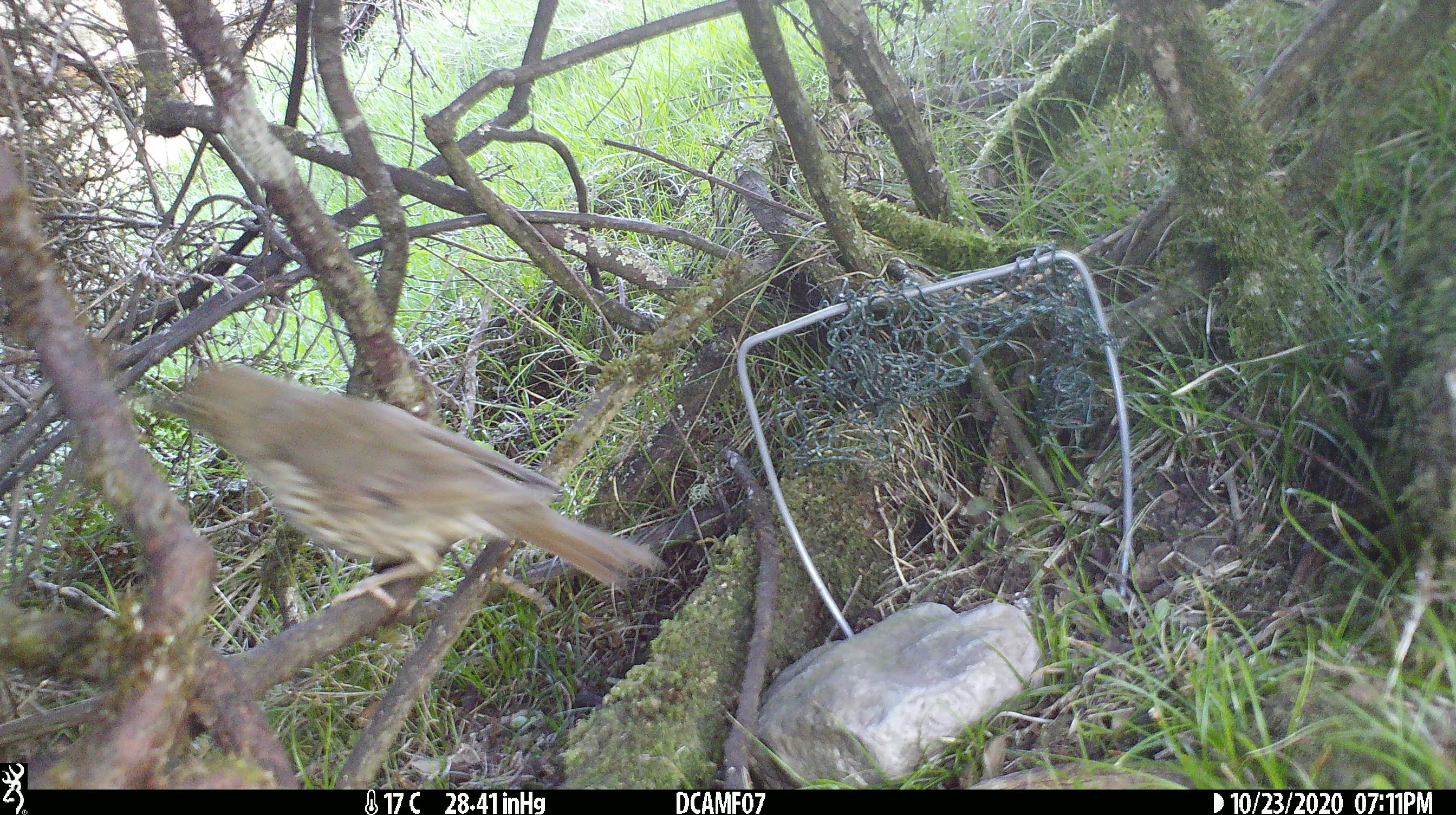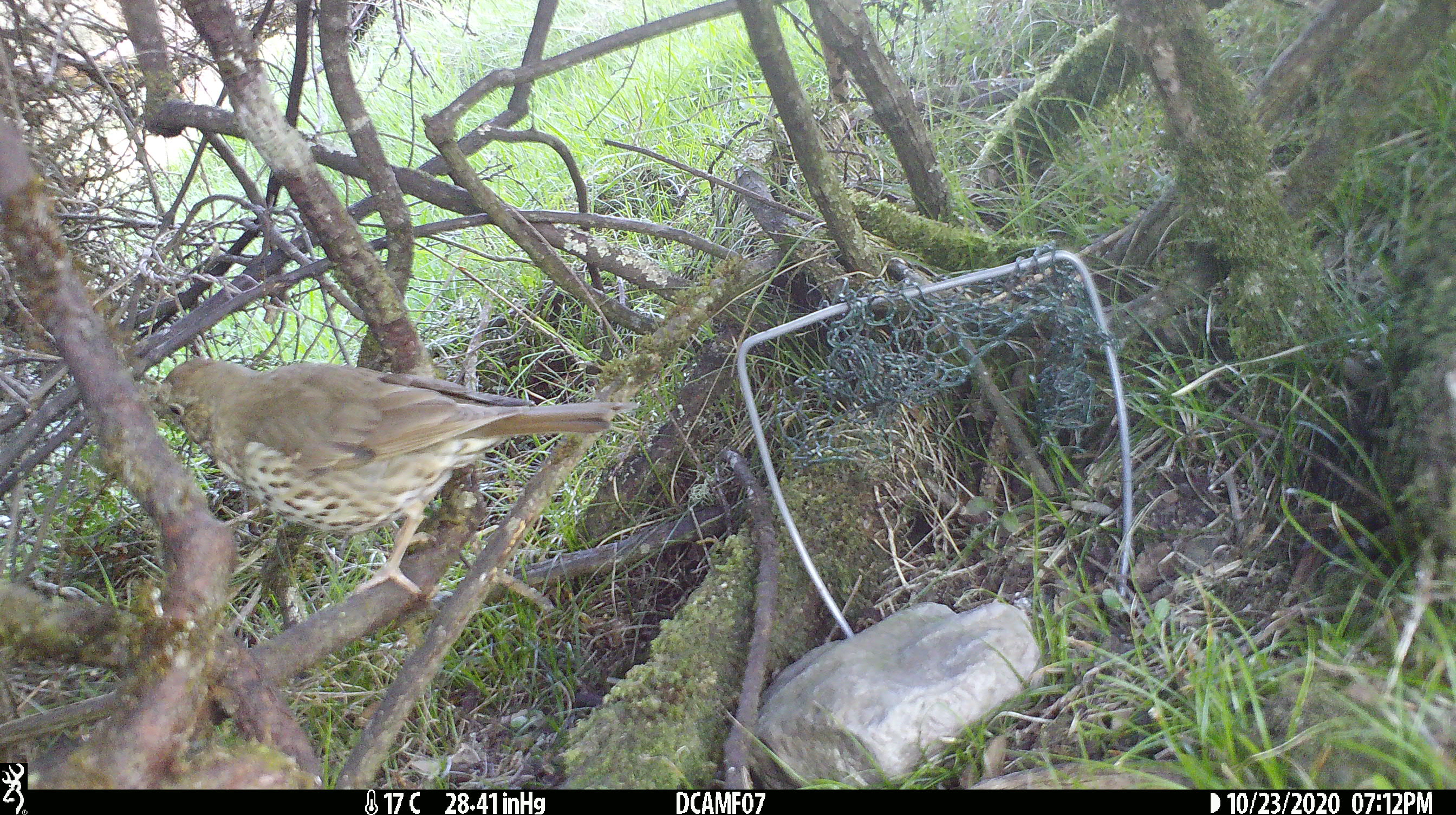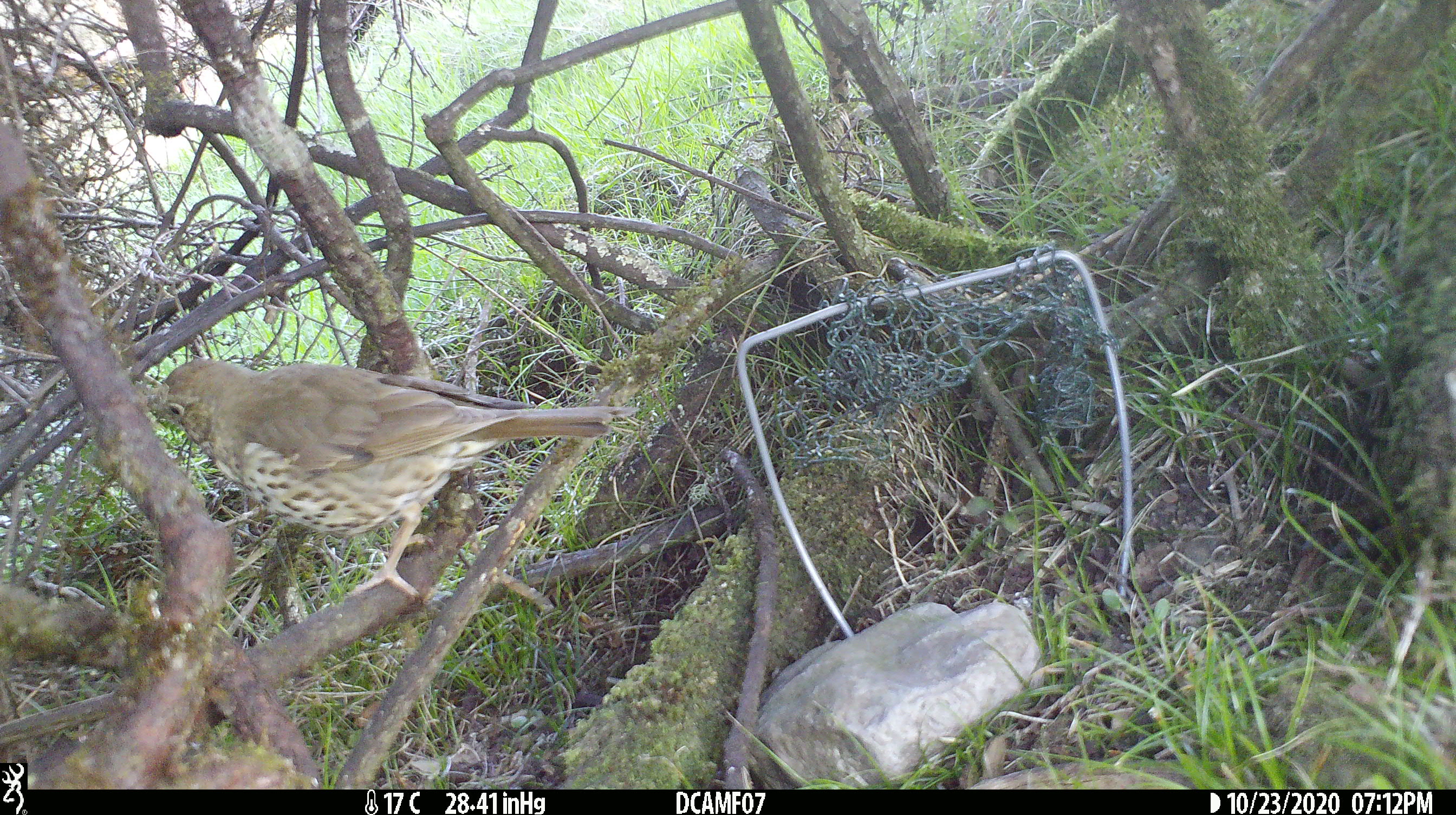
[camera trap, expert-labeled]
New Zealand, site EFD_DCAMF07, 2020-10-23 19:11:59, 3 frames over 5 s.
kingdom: Animalia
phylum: Chordata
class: Aves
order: Passeriformes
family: Turdidae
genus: Turdus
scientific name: Turdus philomelos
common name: song thrush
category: thrush